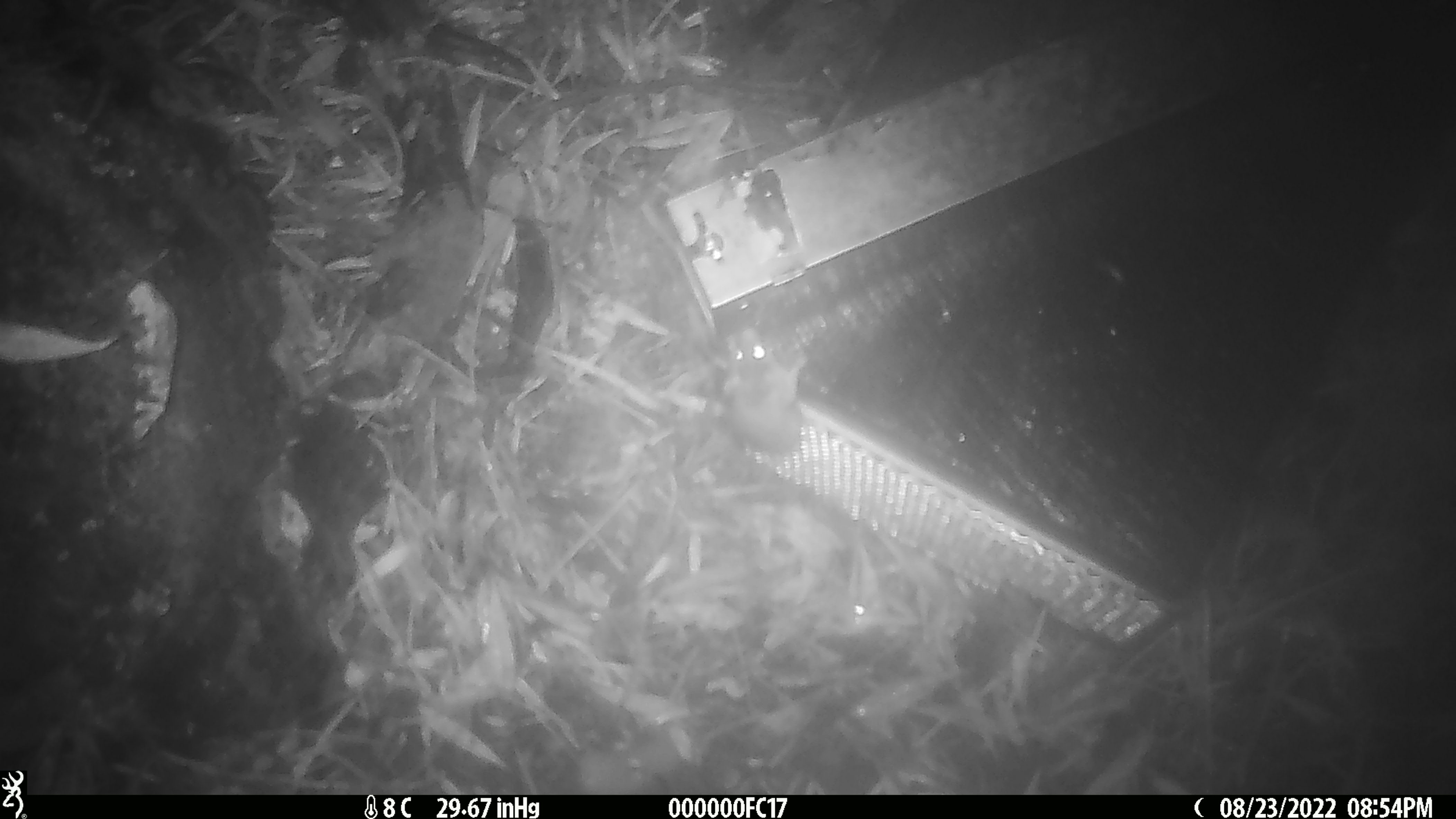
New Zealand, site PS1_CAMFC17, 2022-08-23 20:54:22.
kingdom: Animalia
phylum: Chordata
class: Mammalia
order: Rodentia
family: Muridae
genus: Mus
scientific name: Mus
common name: mouse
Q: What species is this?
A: Mouse (Mus).